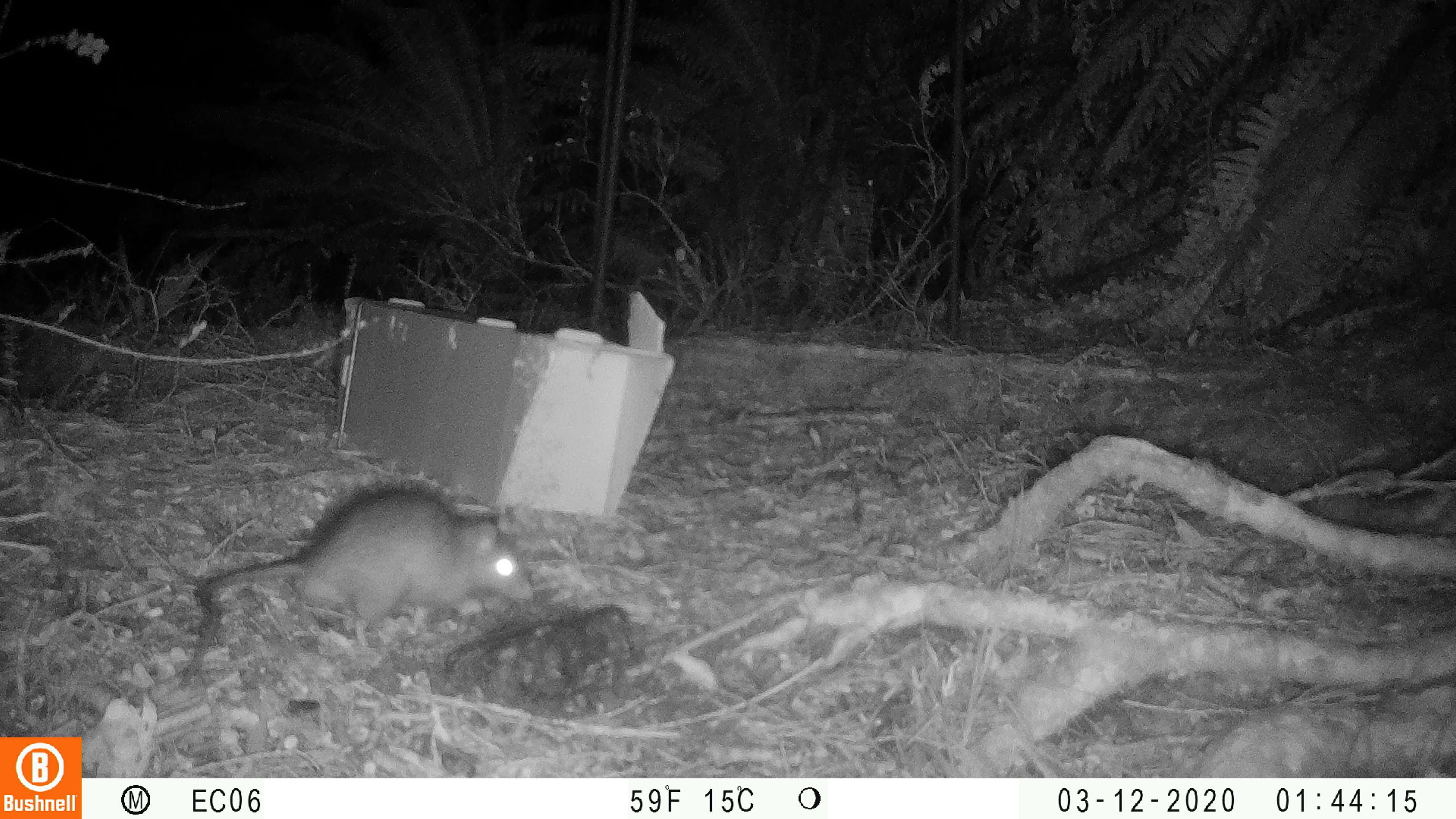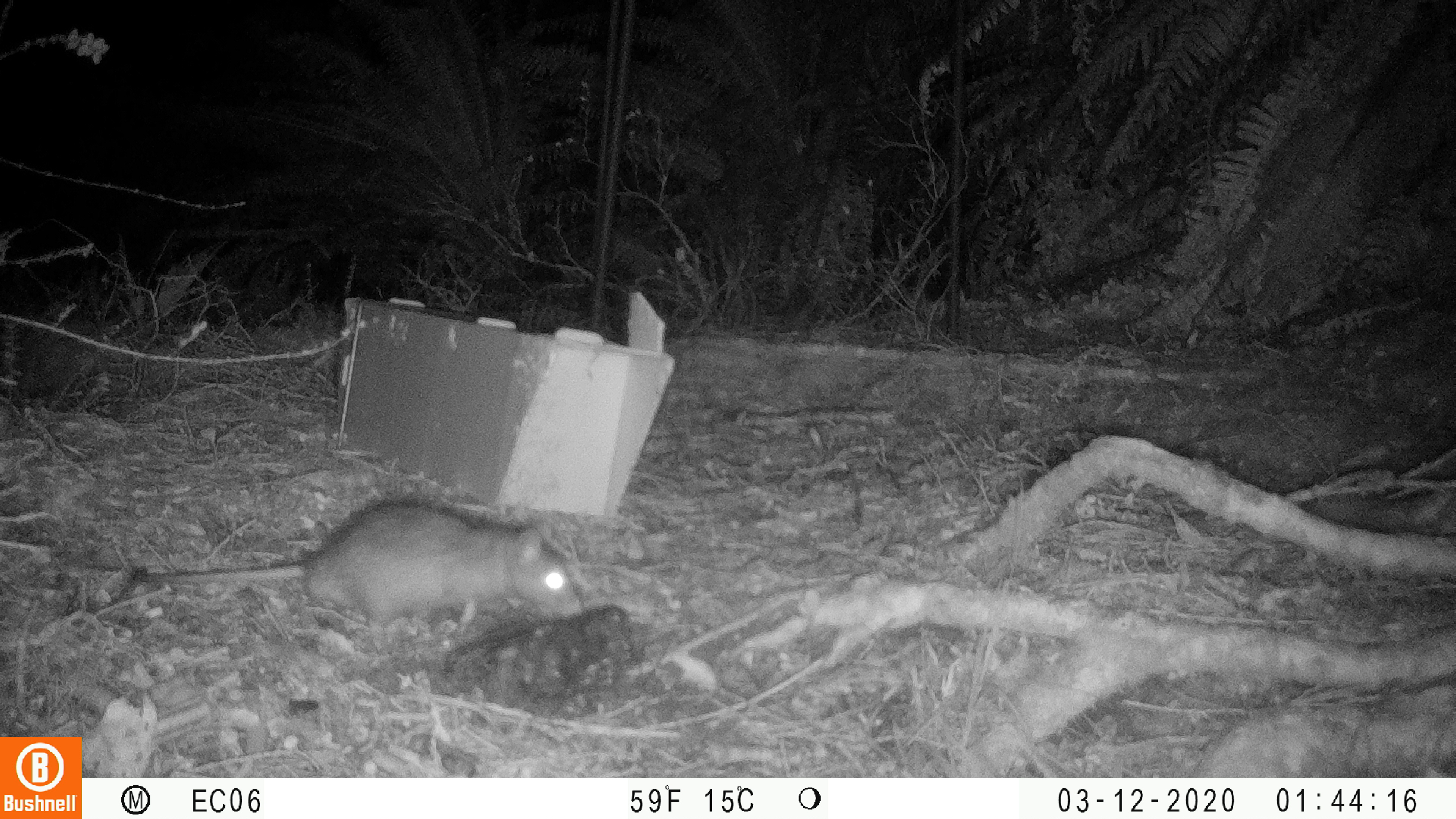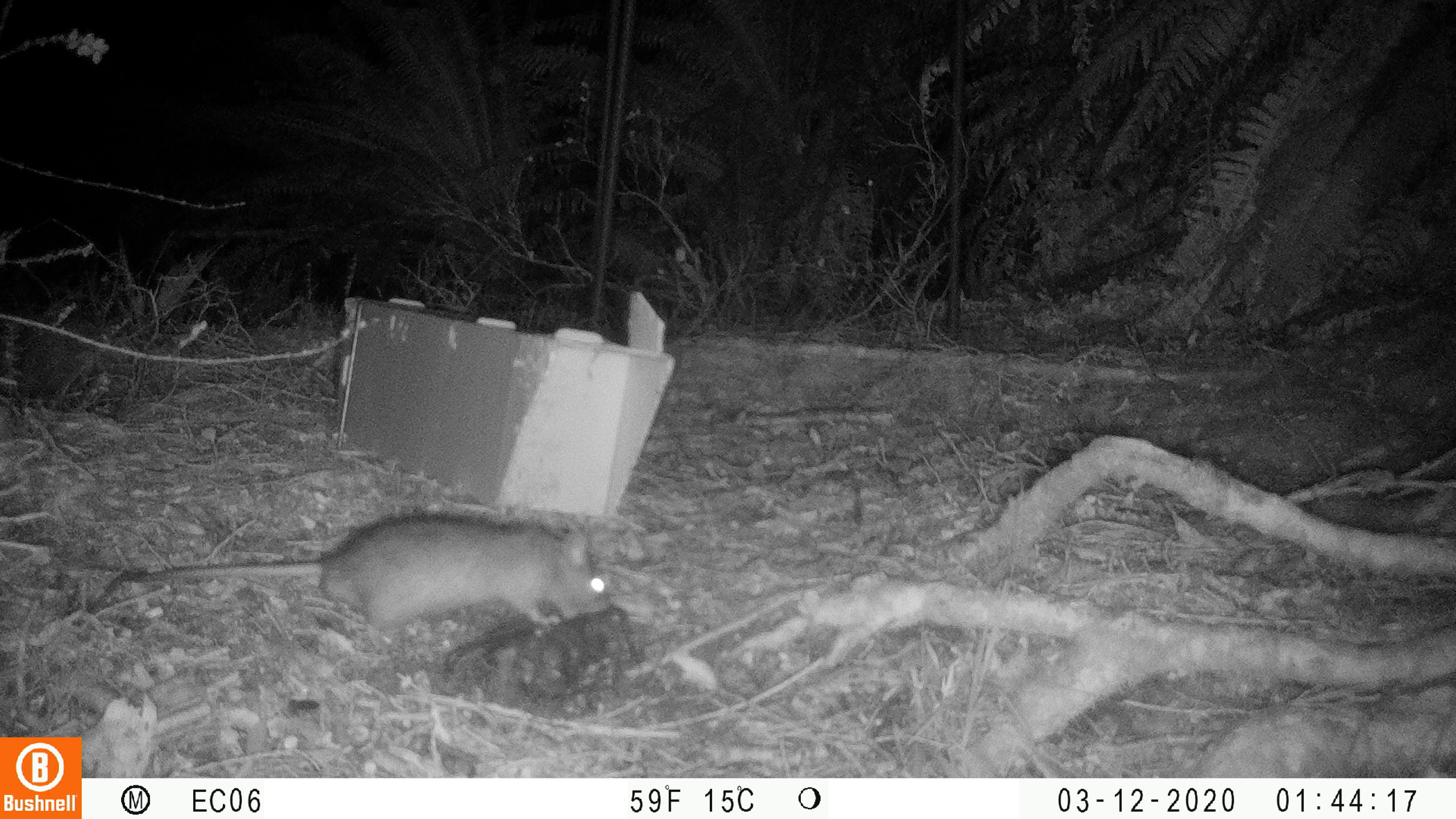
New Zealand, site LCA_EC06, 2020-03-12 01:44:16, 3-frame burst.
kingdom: Animalia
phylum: Chordata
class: Mammalia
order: Rodentia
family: Muridae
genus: Rattus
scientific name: Rattus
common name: rat